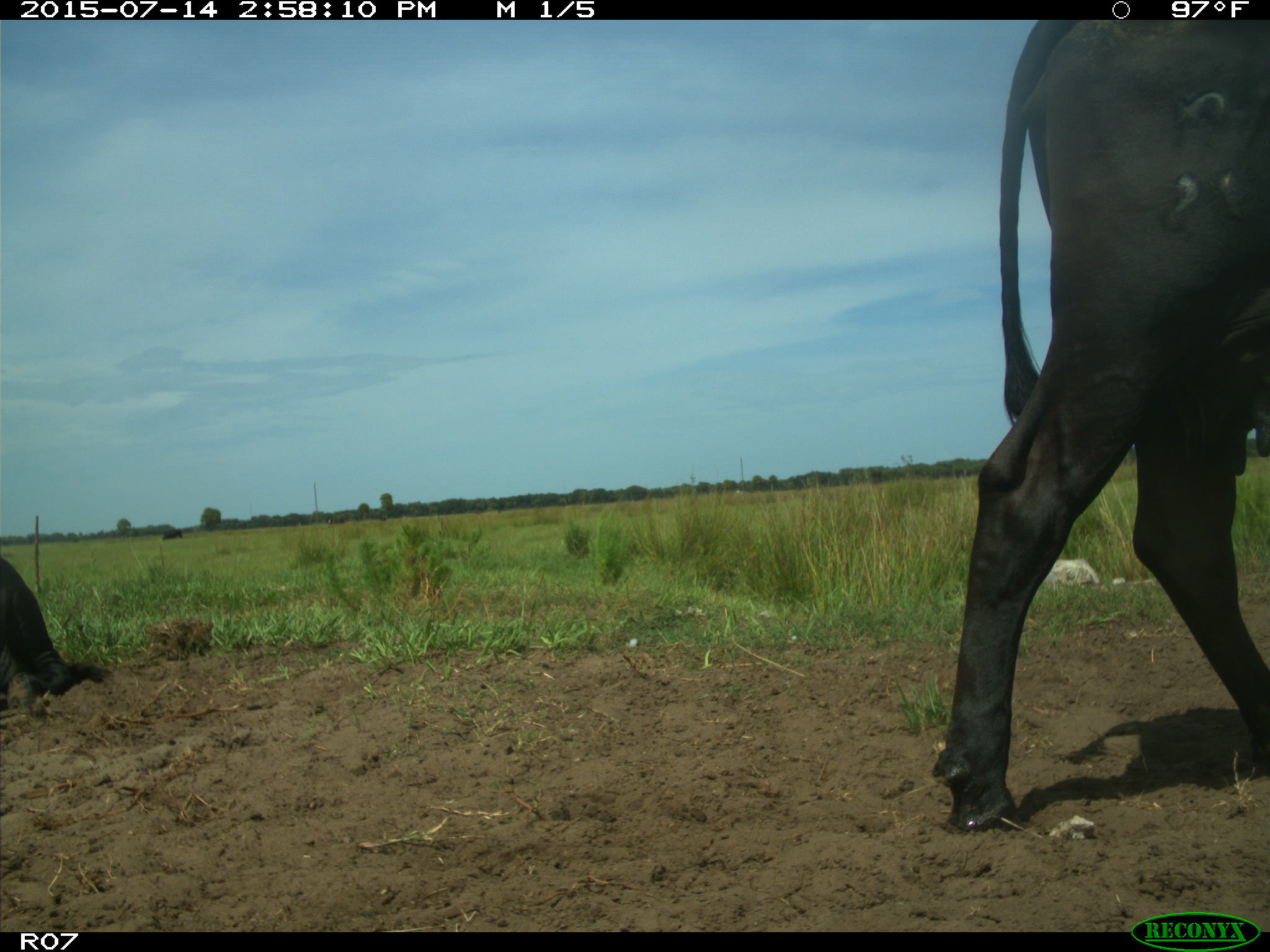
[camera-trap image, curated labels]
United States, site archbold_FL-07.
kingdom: Animalia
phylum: Chordata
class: Mammalia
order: Artiodactyla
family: Bovidae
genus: Bos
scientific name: Bos taurus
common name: domestic cow